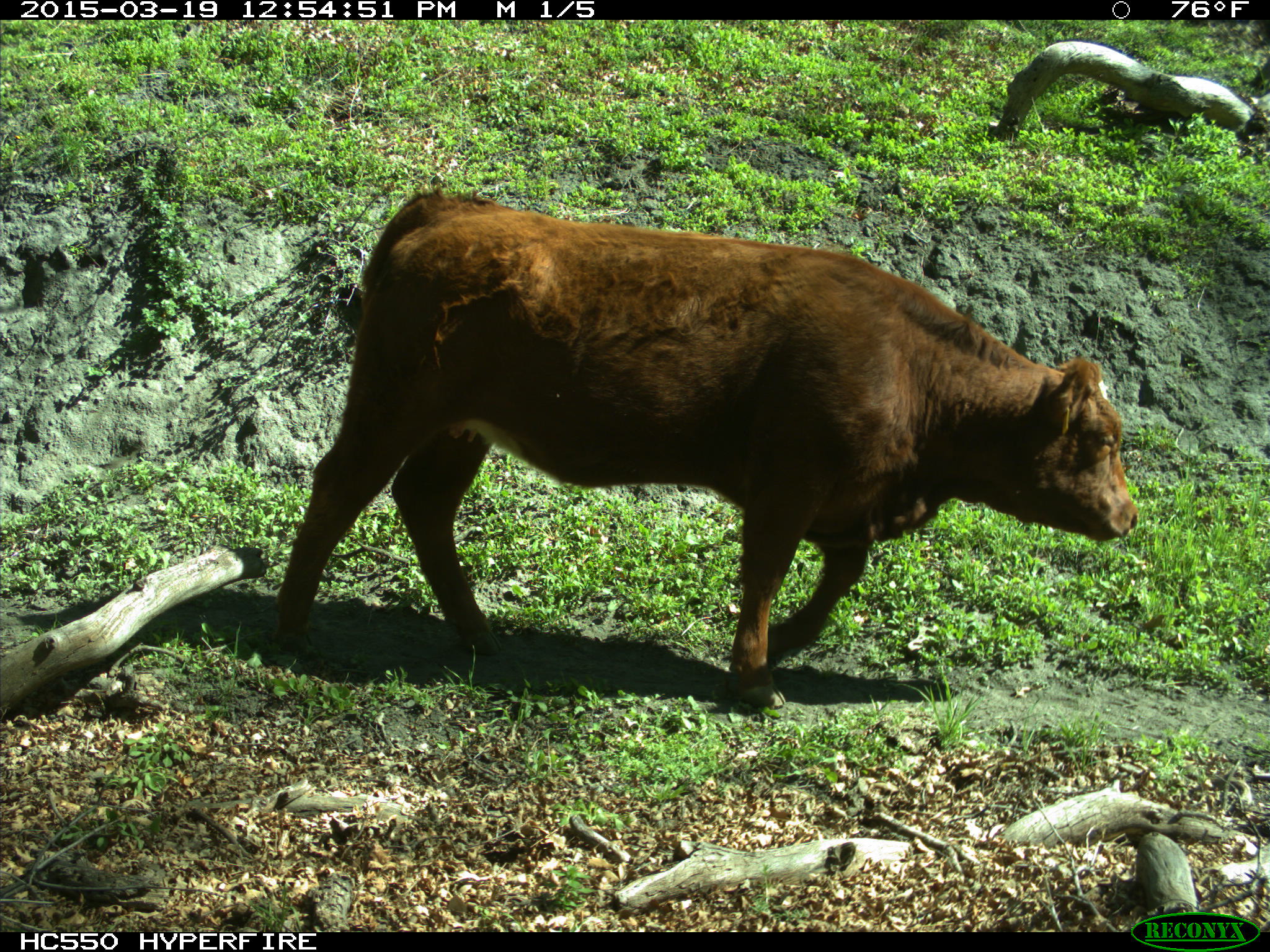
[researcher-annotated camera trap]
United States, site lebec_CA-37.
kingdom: Animalia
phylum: Chordata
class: Mammalia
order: Artiodactyla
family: Bovidae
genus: Bos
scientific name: Bos taurus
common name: domestic cow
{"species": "Bos taurus (domestic cow)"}